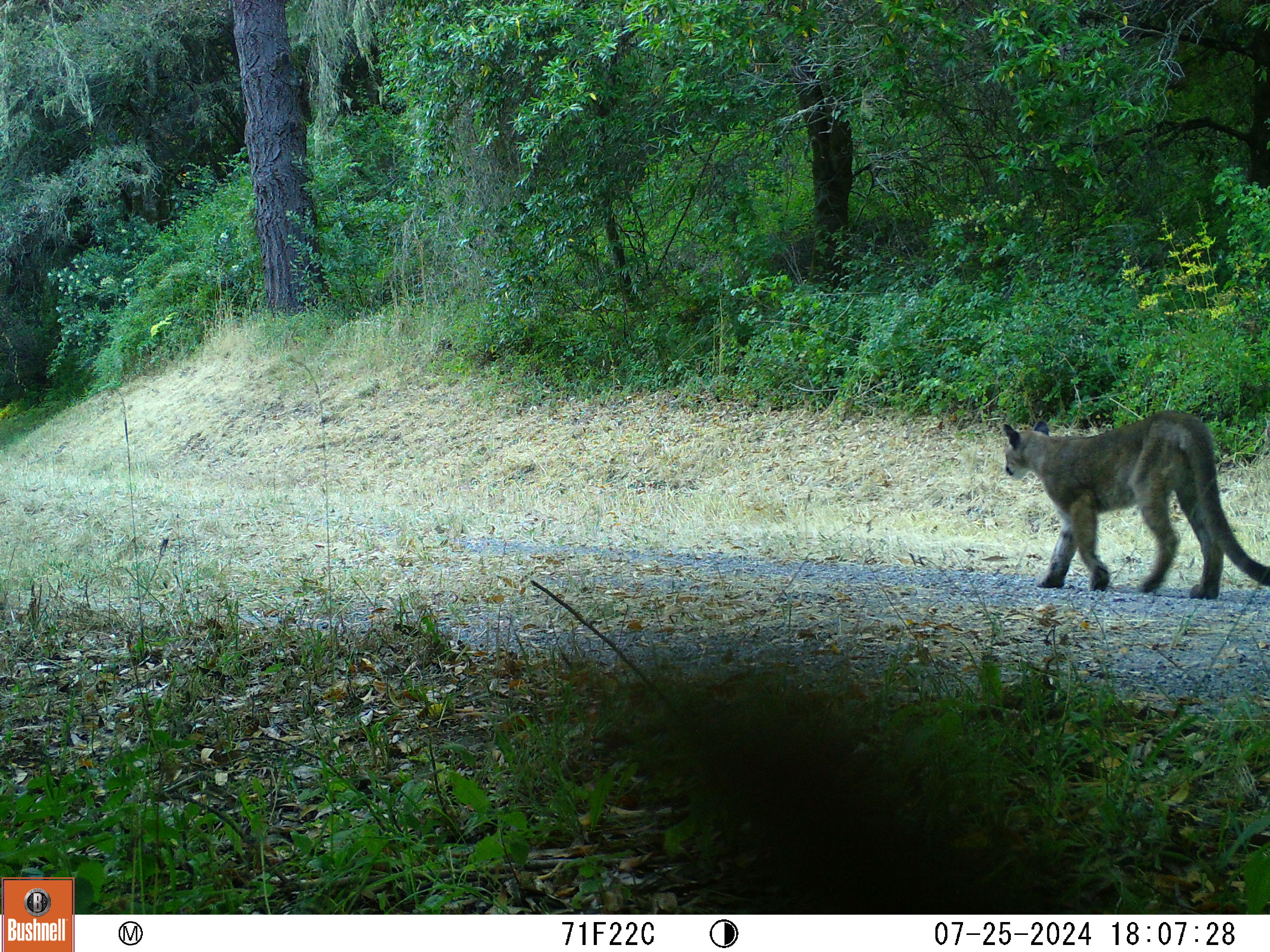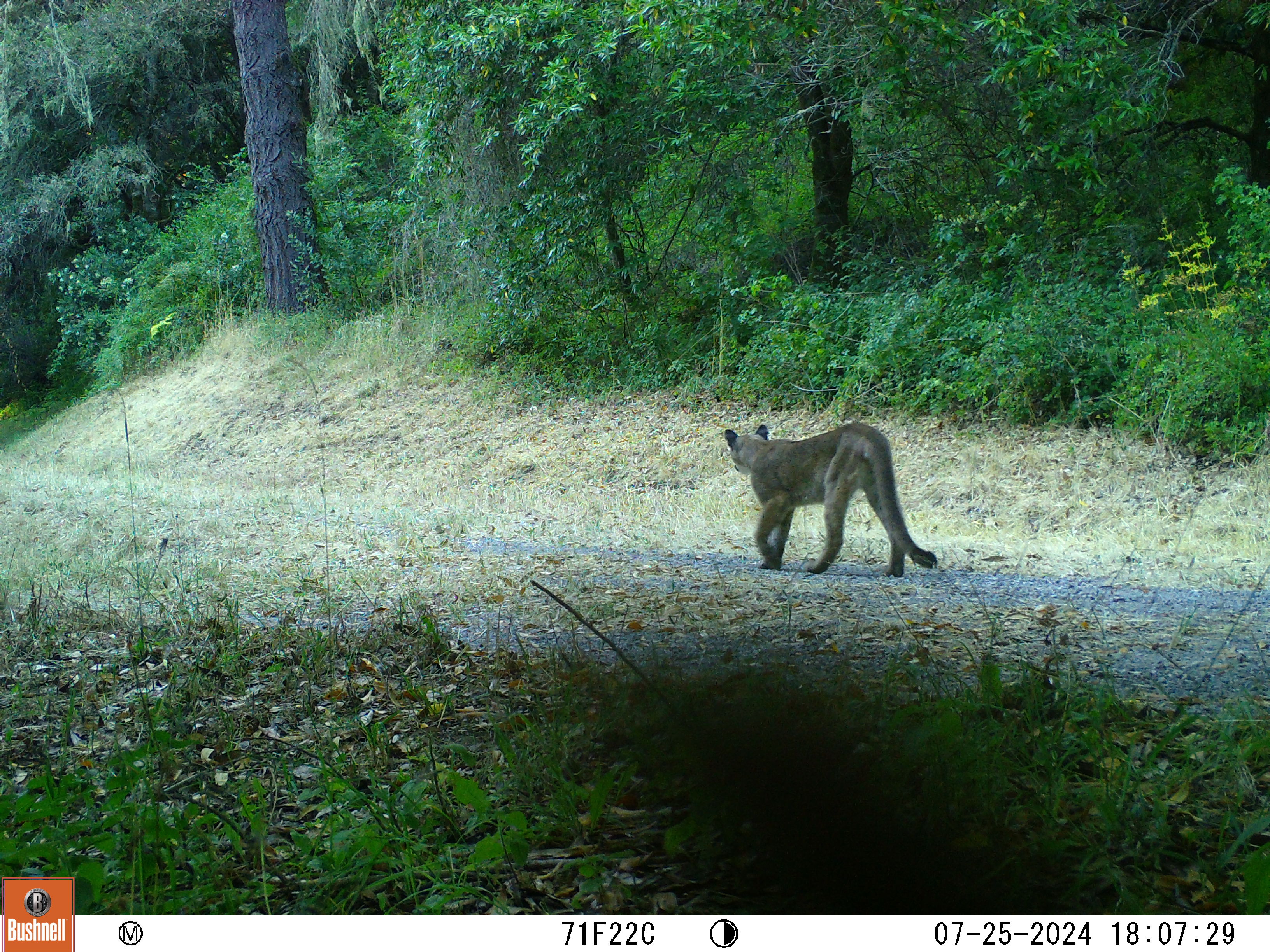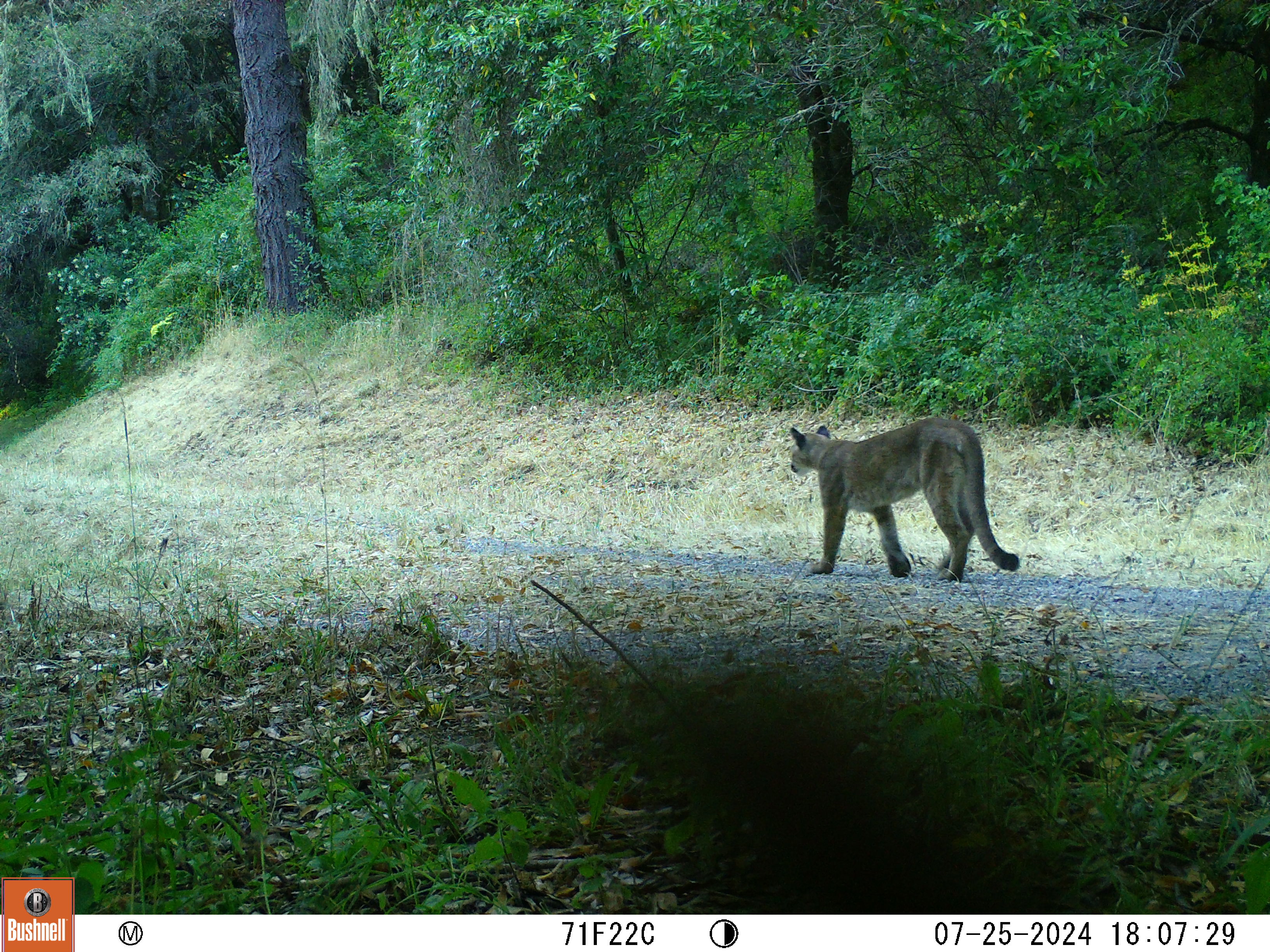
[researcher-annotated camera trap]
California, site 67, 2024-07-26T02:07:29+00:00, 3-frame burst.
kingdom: Animalia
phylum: Chordata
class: Mammalia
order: Carnivora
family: Felidae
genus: Puma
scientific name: Puma concolor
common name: puma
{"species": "puma (Puma concolor)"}